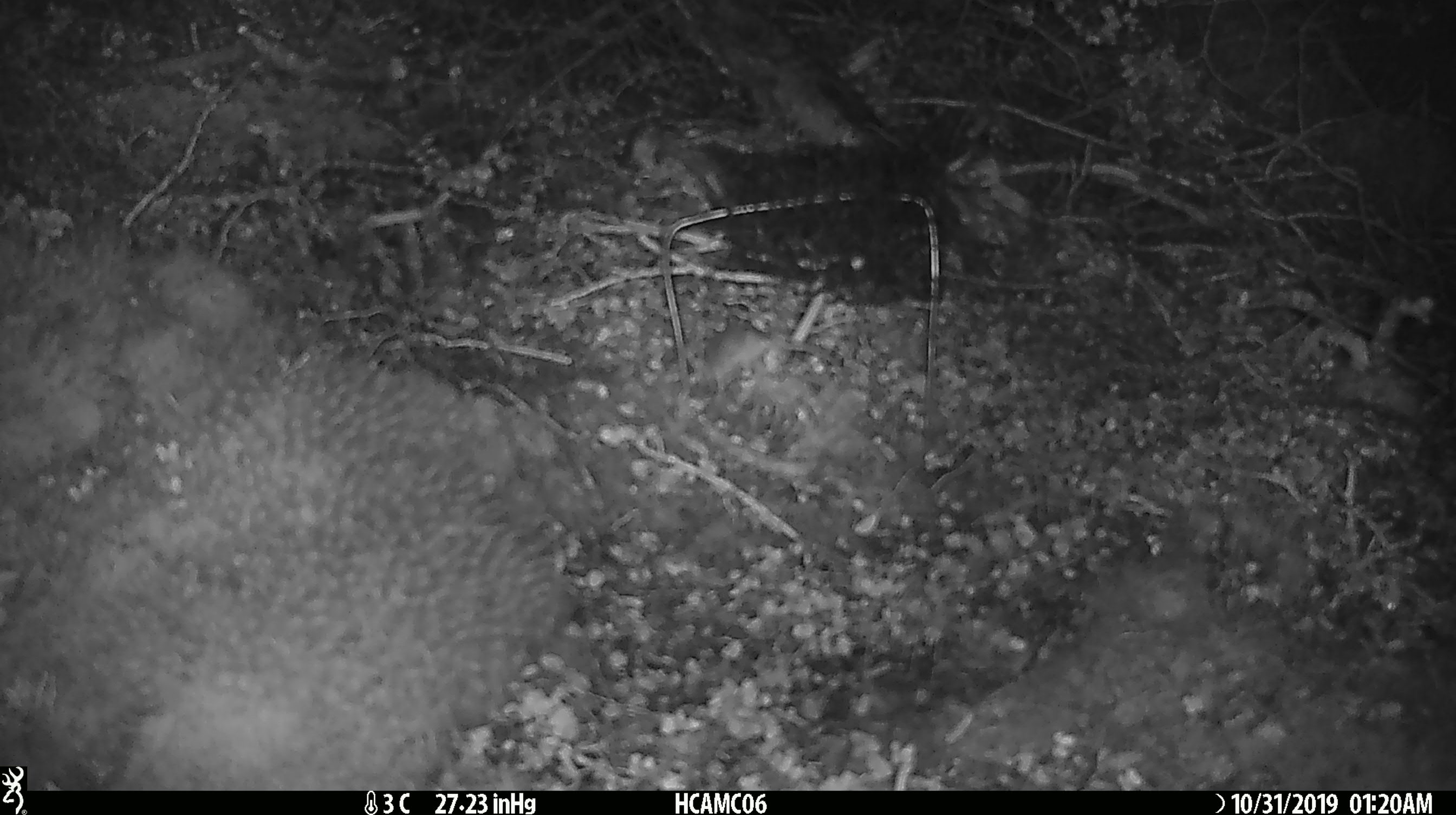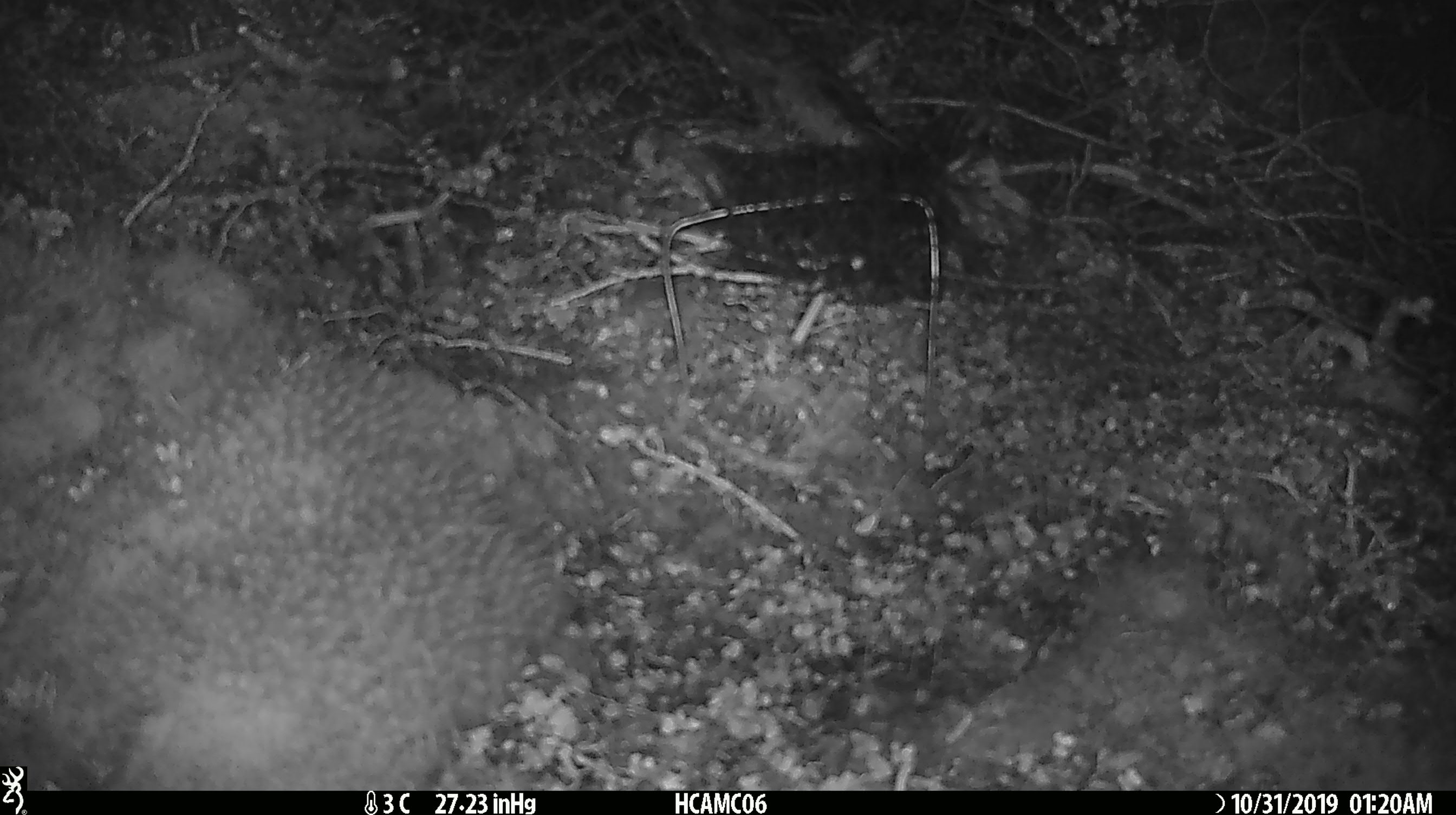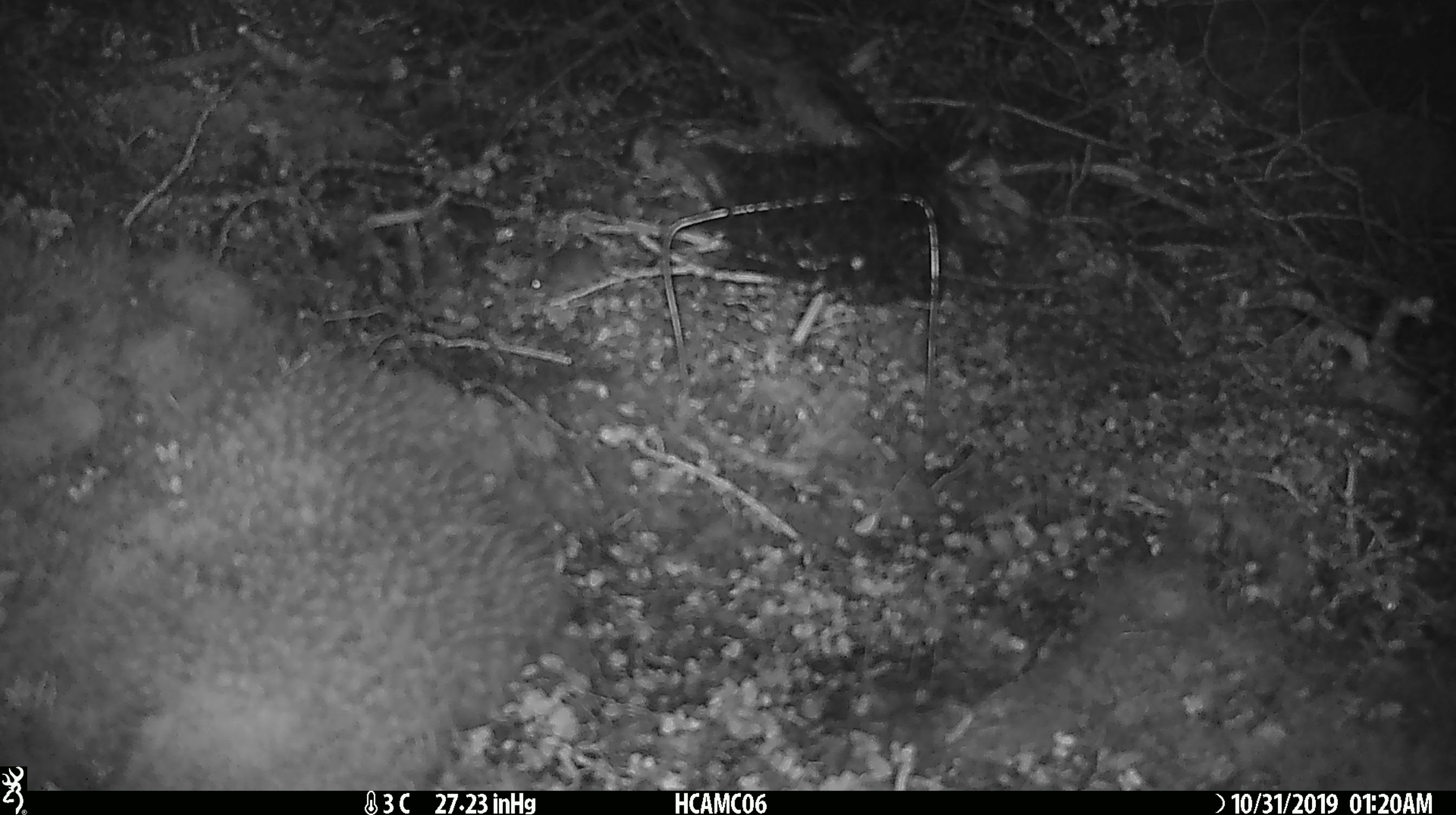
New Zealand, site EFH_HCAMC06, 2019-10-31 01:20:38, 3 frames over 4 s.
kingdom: Animalia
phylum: Chordata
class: Mammalia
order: Rodentia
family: Muridae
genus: Mus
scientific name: Mus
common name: mouse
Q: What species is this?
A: Mouse (Mus).